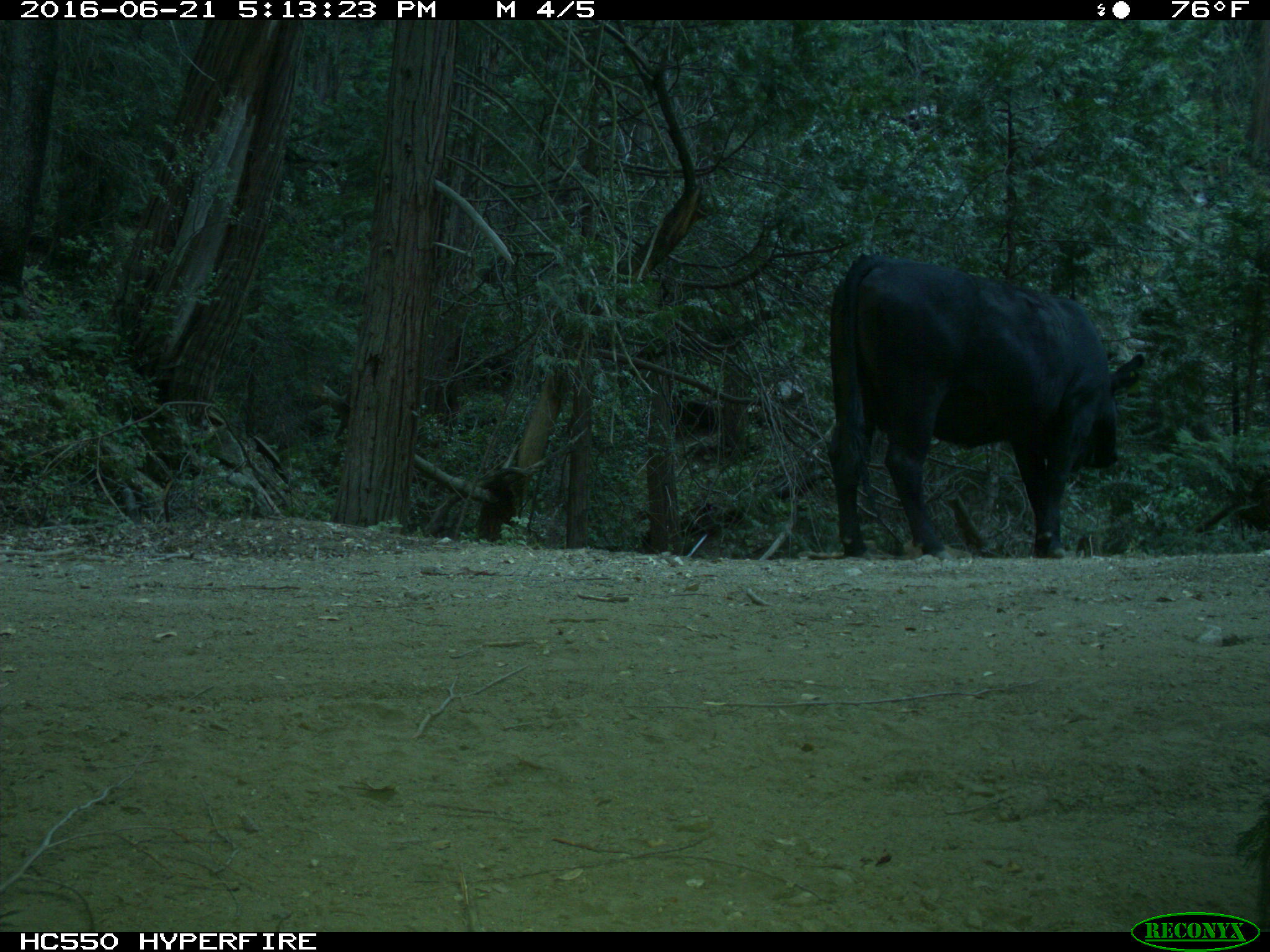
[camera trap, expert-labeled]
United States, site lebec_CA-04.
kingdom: Animalia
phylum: Chordata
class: Mammalia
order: Artiodactyla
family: Bovidae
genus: Bos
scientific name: Bos taurus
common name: domestic cow